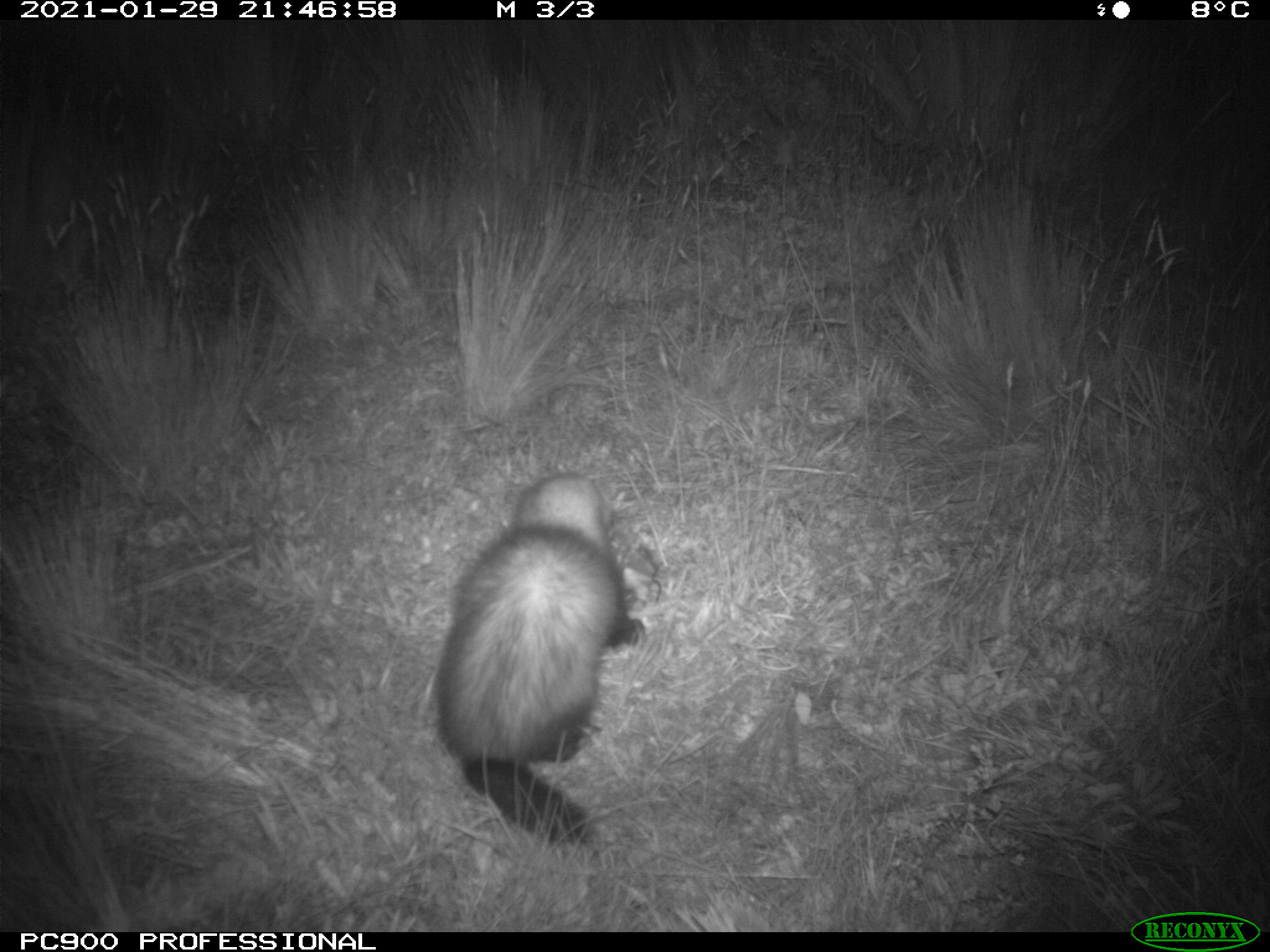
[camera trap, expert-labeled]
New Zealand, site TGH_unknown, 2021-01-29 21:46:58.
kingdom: Animalia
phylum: Chordata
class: Mammalia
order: Carnivora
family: Mustelidae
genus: Mustela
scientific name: Mustela furo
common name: ferret